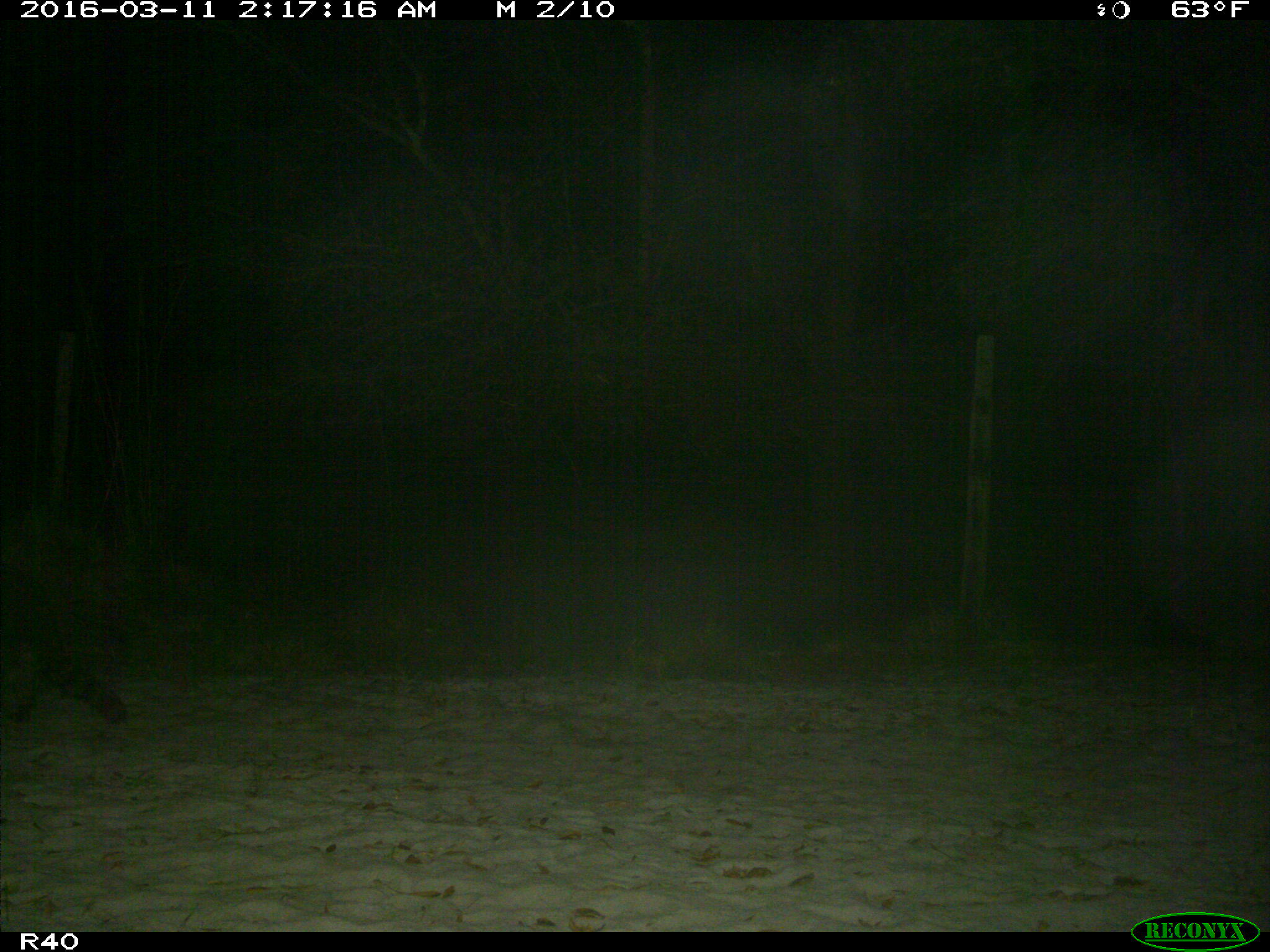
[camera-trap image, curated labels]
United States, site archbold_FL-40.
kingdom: Animalia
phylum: Chordata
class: Mammalia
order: Carnivora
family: Procyonidae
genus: Procyon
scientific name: Procyon lotor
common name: common raccoon